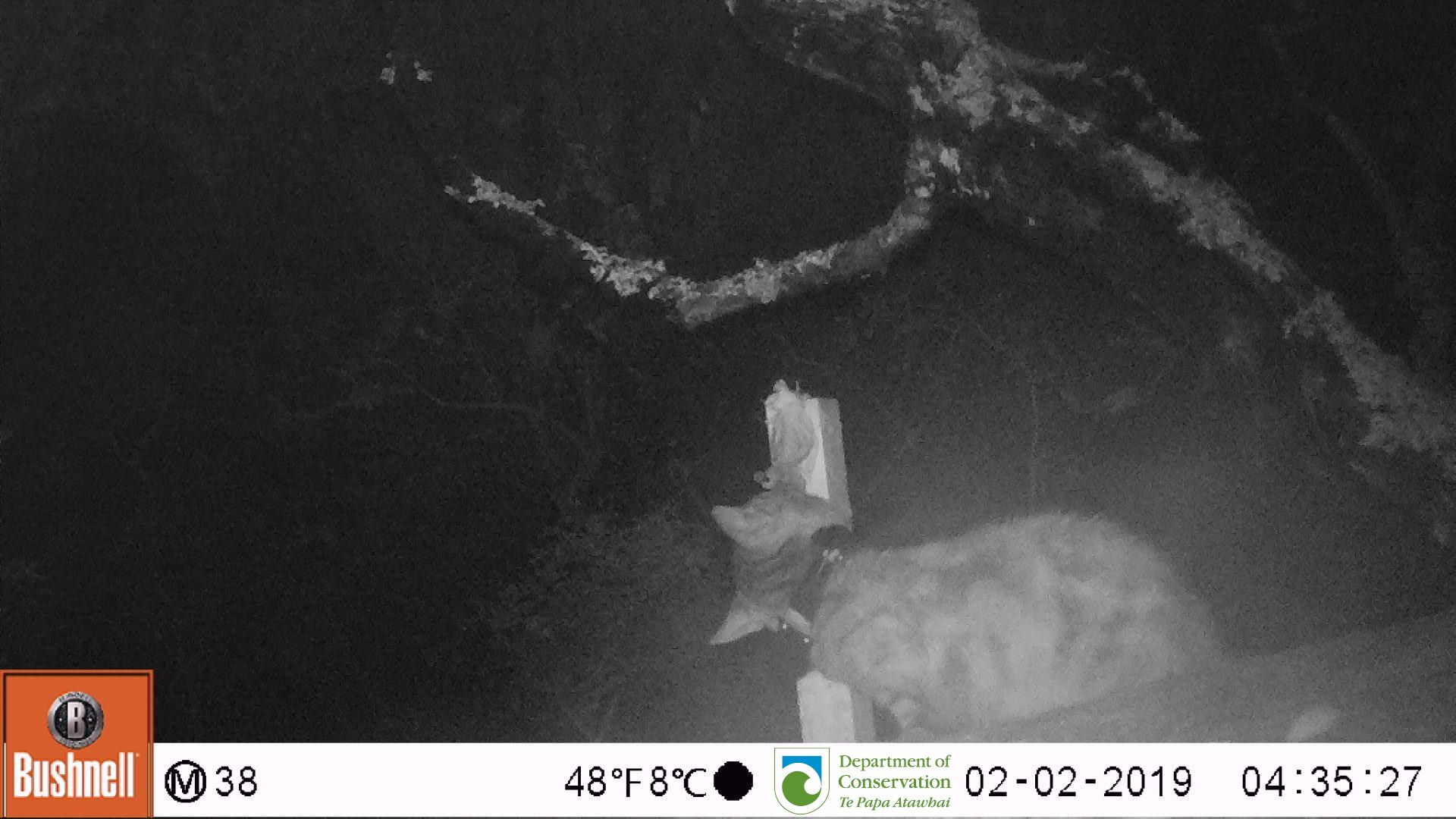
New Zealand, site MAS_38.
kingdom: Animalia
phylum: Chordata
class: Mammalia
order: Carnivora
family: Felidae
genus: Felis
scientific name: Felis catus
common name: domestic cat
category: cat